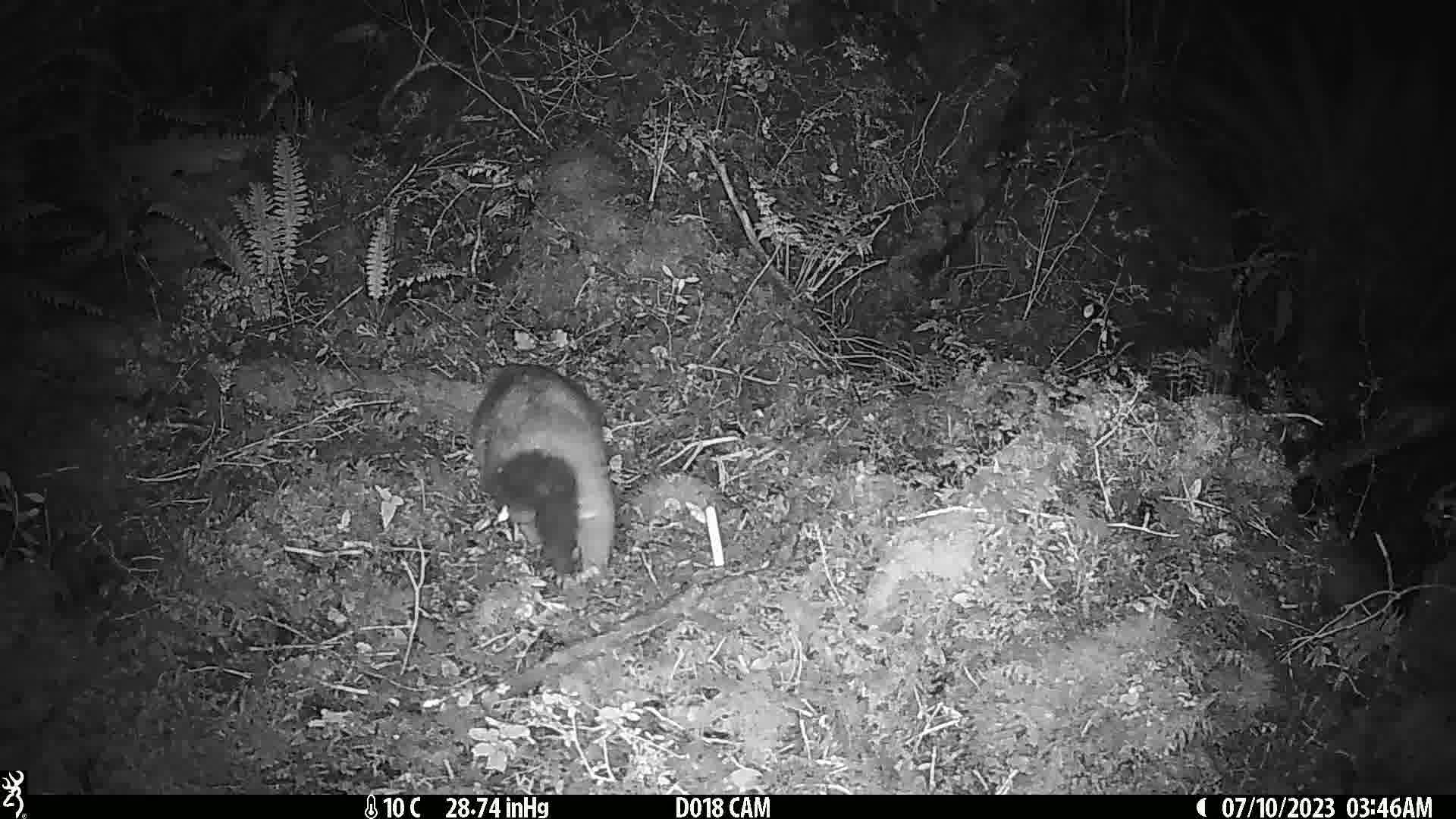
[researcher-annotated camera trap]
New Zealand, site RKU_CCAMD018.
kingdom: Animalia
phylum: Chordata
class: Mammalia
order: Diprotodontia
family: Phalangeridae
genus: Trichosurus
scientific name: Trichosurus vulpecula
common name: common brushtail possum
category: possum